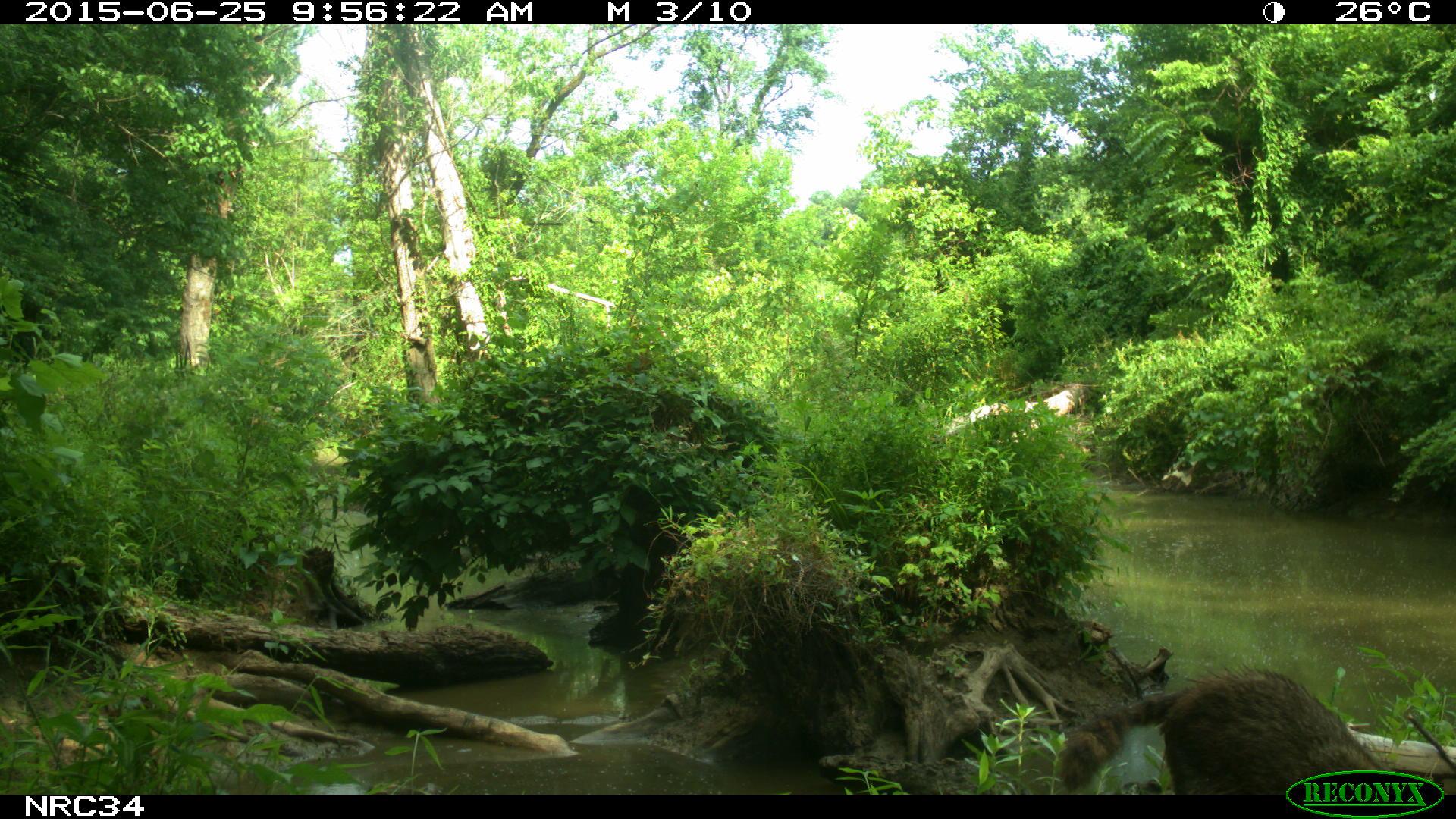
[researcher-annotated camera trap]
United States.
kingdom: Animalia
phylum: Chordata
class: Mammalia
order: Carnivora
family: Procyonidae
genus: Procyon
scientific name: Procyon lotor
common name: northern raccoon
Northern Raccoon (Procyon lotor).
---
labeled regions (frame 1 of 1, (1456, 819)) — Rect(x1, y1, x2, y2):
Northern Raccoon: Rect(1050, 664, 1407, 803)